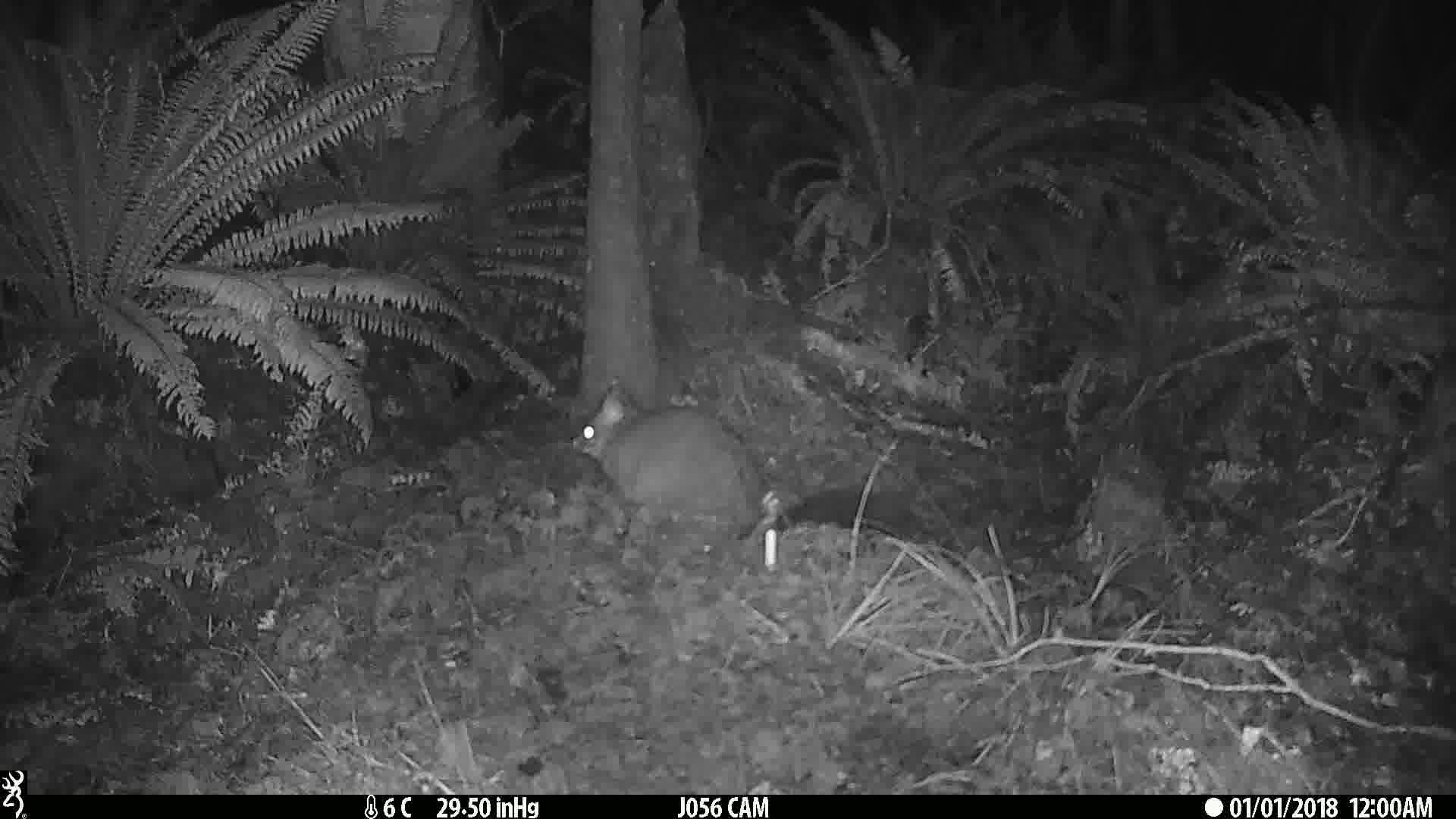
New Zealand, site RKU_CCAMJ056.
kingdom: Animalia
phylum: Chordata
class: Mammalia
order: Diprotodontia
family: Phalangeridae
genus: Trichosurus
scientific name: Trichosurus vulpecula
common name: common brushtail possum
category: possum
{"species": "possum (common brushtail possum) (Trichosurus vulpecula)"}